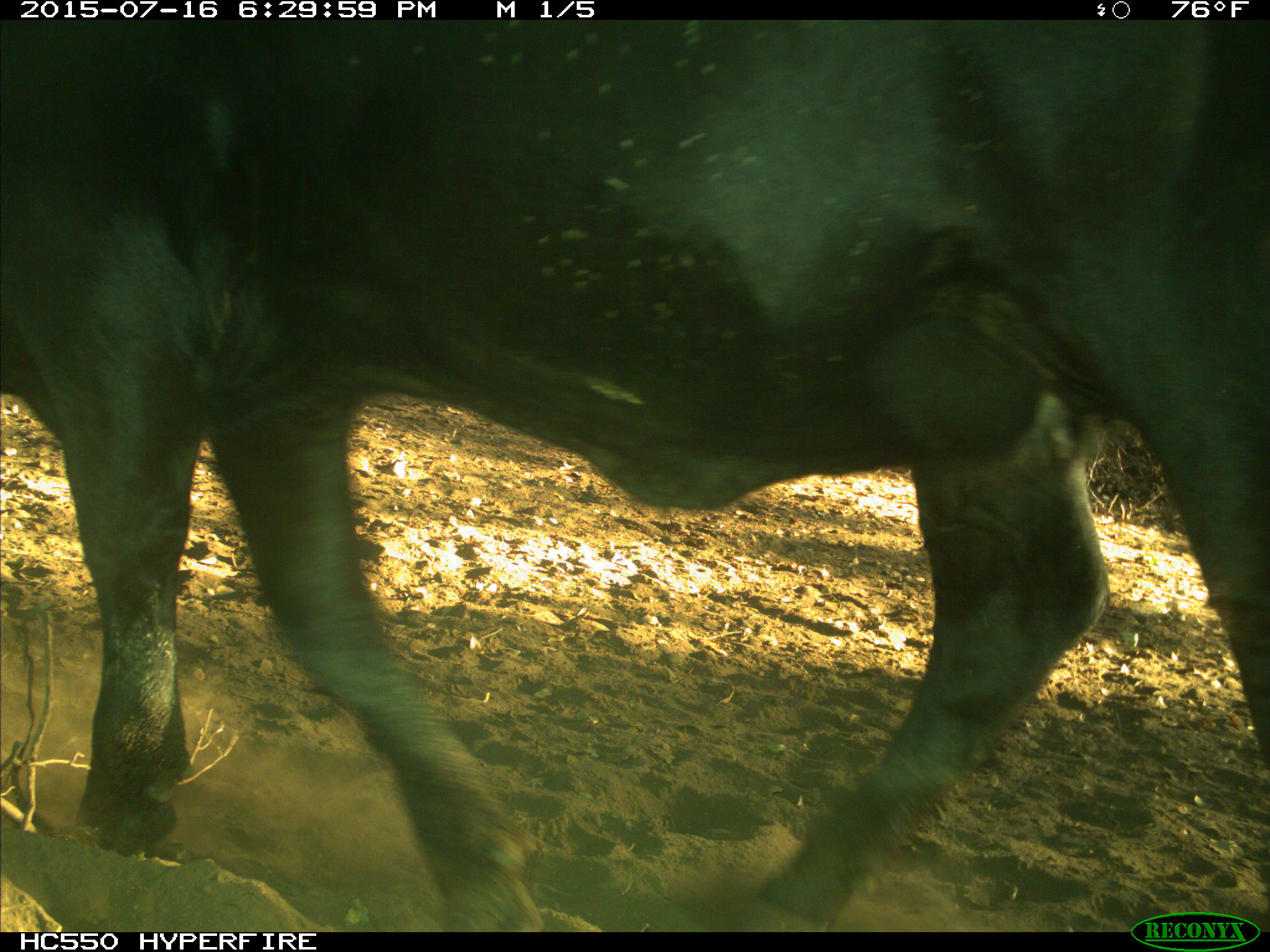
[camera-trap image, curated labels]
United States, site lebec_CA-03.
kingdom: Animalia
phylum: Chordata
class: Mammalia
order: Artiodactyla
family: Bovidae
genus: Bos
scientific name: Bos taurus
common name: domestic cow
Bos taurus (domestic cow).